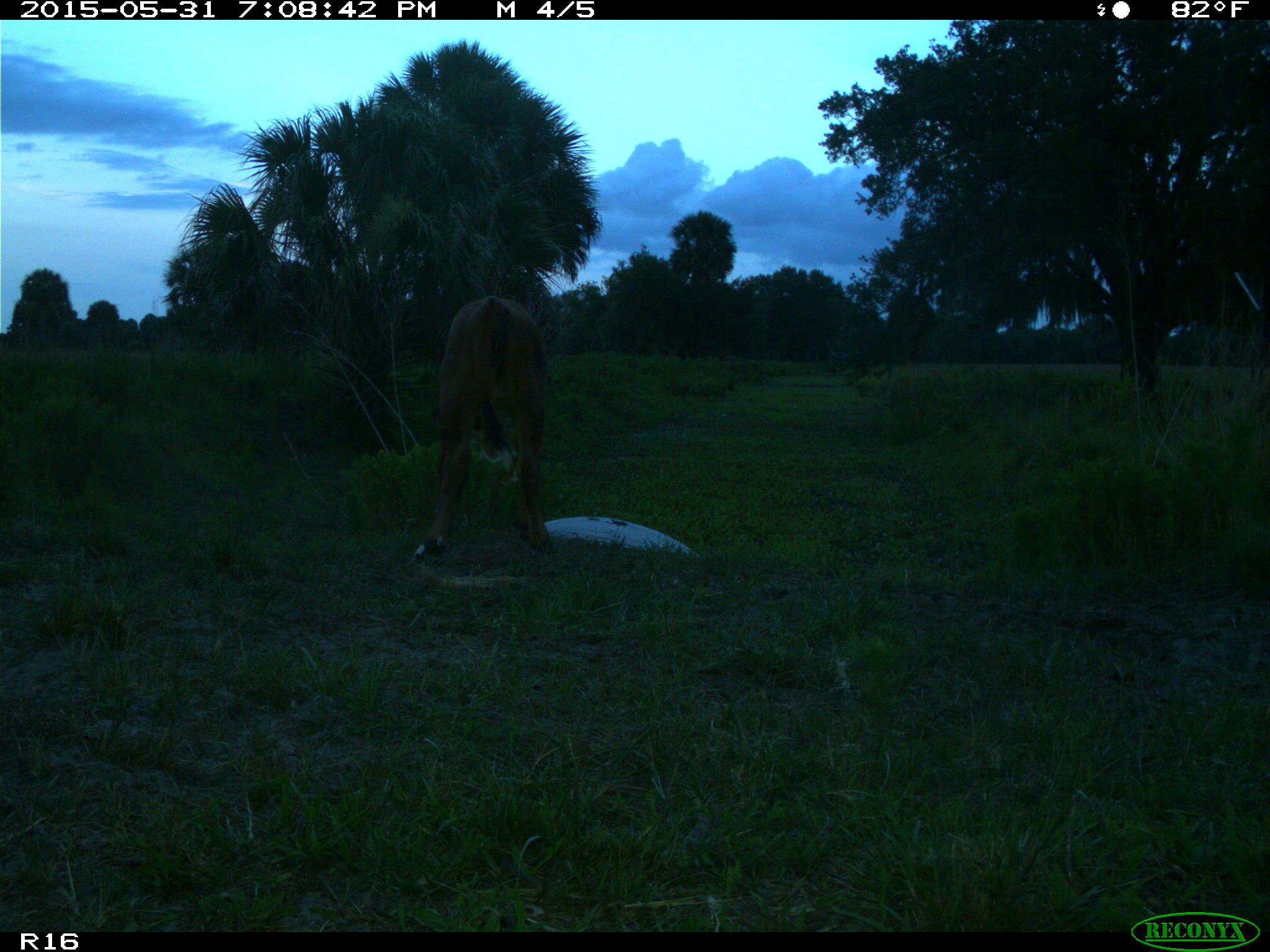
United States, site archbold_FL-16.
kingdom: Animalia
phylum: Chordata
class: Mammalia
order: Artiodactyla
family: Bovidae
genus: Bos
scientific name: Bos taurus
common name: domestic cow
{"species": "Bos taurus (domestic cow)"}